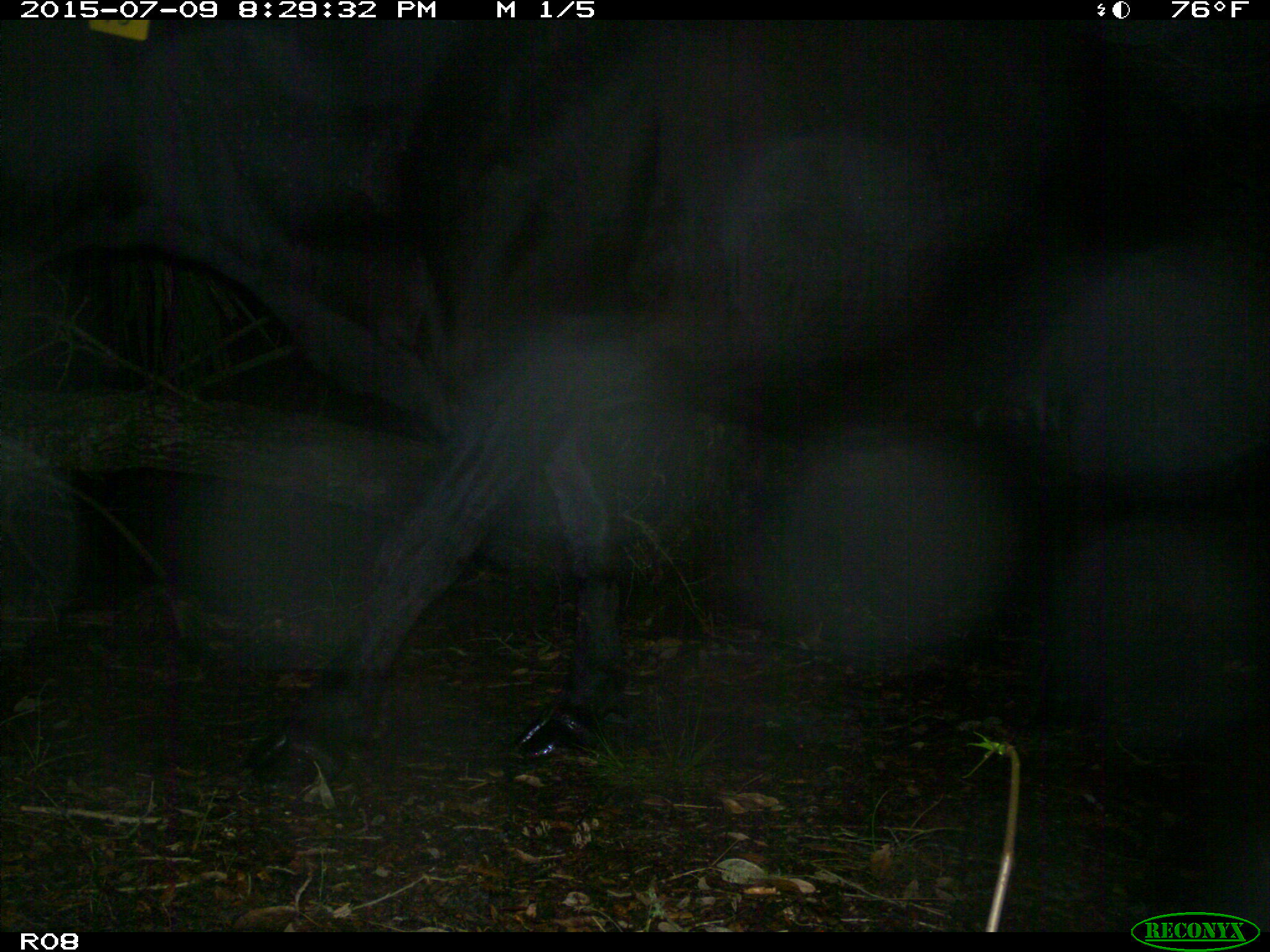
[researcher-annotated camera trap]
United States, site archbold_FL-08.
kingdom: Animalia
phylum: Chordata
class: Mammalia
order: Artiodactyla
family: Bovidae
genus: Bos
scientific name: Bos taurus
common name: domestic cow